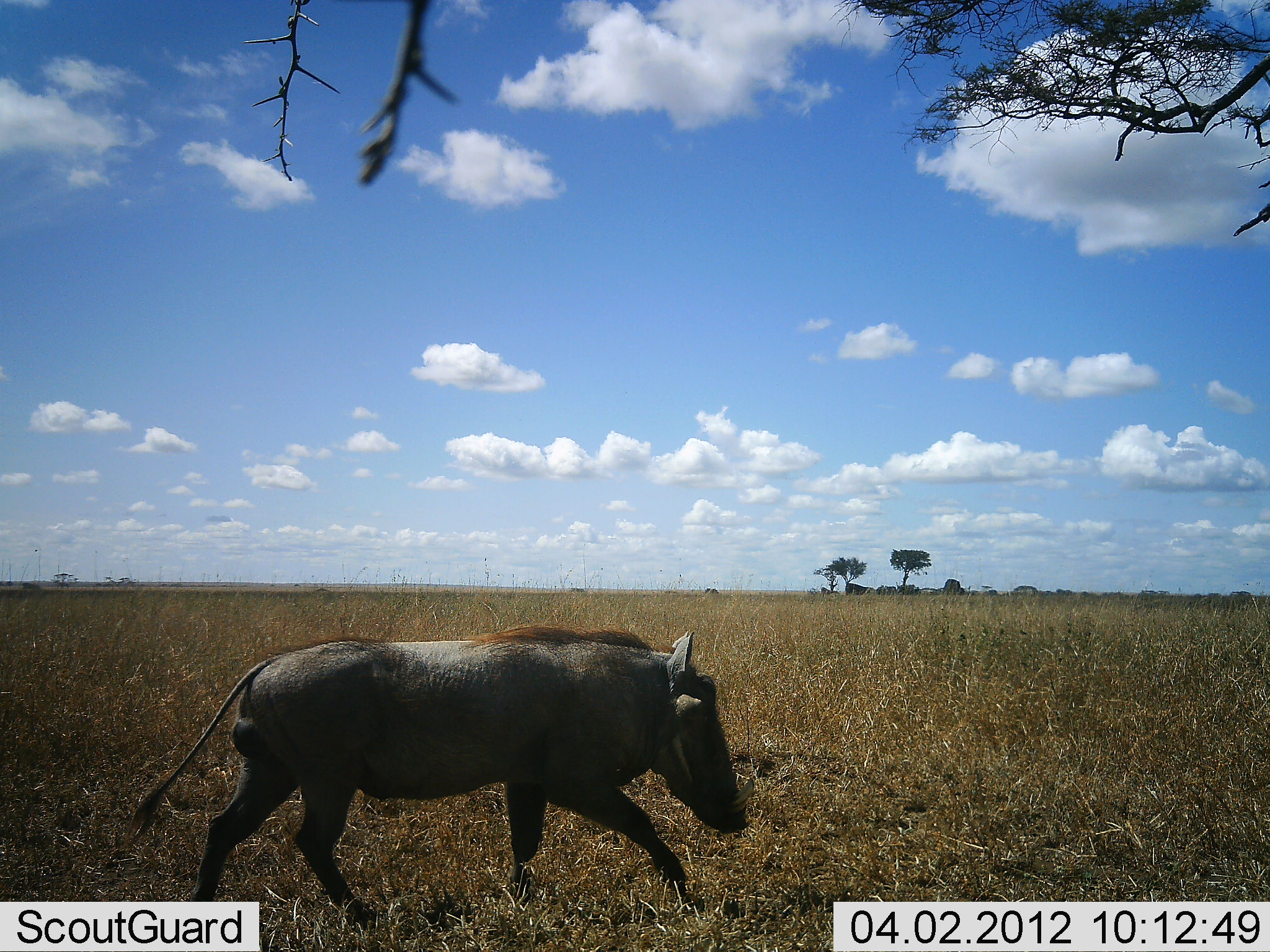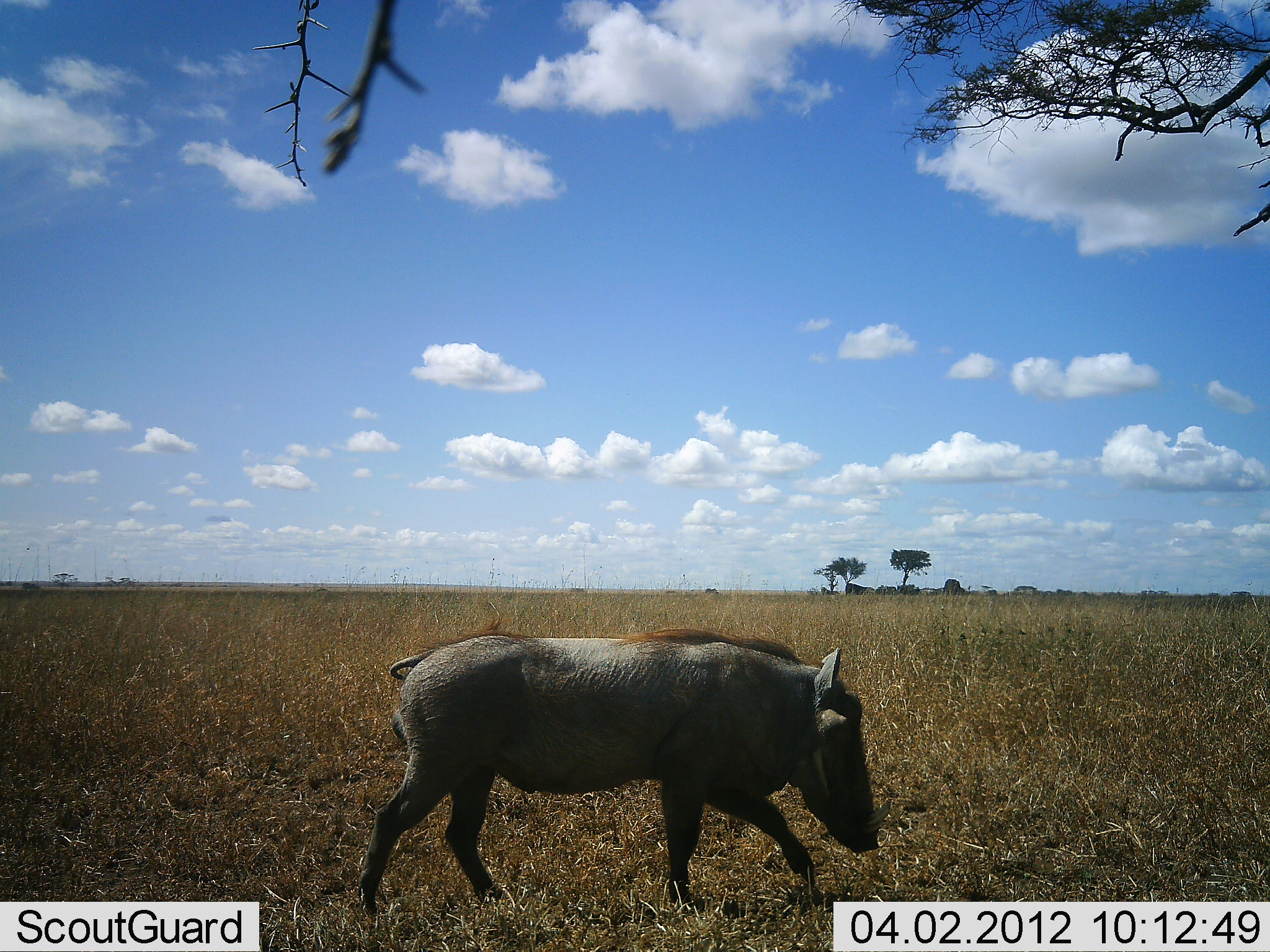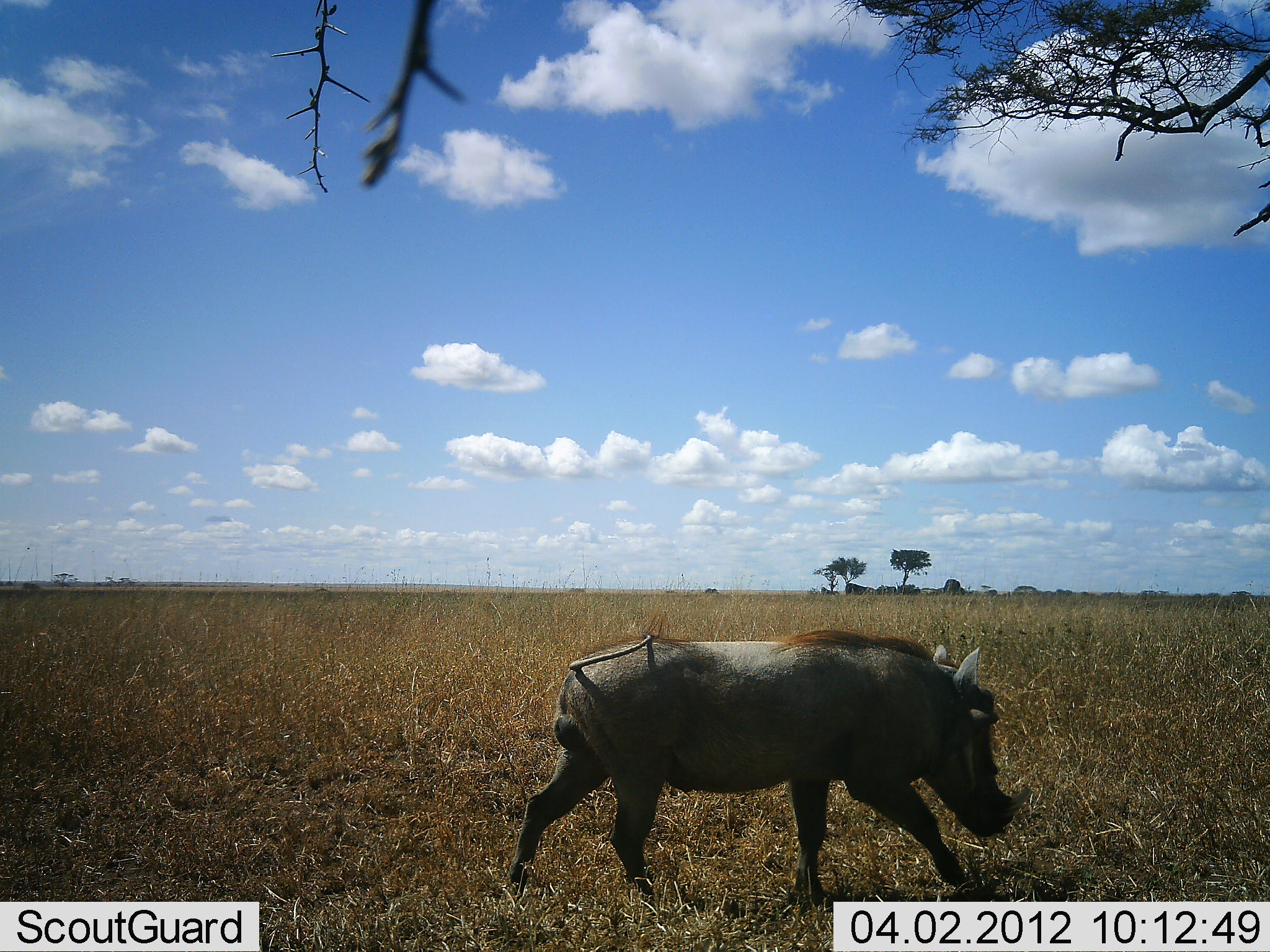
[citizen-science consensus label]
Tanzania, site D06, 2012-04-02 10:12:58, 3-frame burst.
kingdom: Animalia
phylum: Chordata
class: Mammalia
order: Artiodactyla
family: Suidae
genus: Phacochoerus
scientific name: Phacochoerus africanus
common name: warthog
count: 1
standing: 0%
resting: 0%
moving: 100%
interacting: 0%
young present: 0%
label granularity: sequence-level